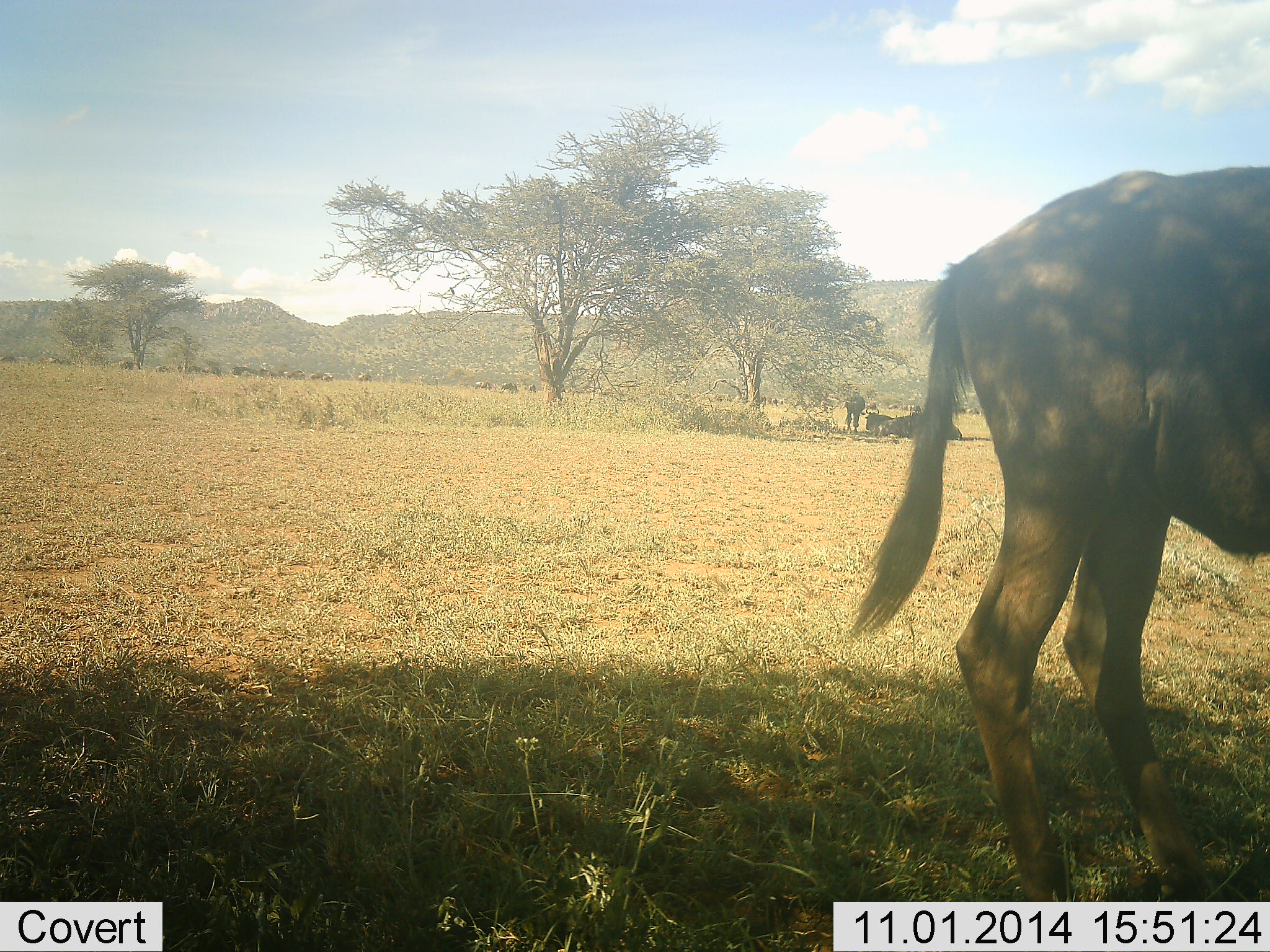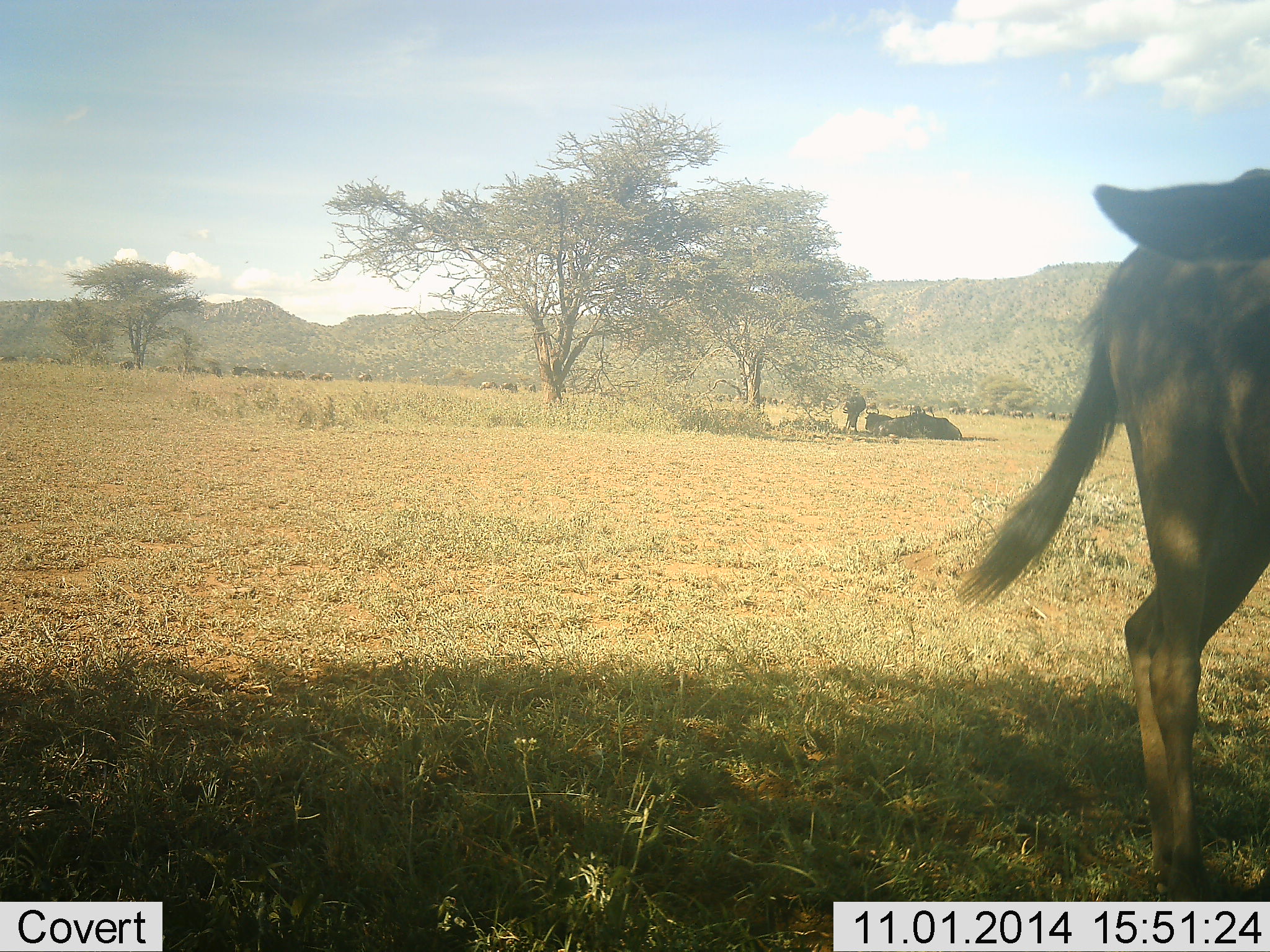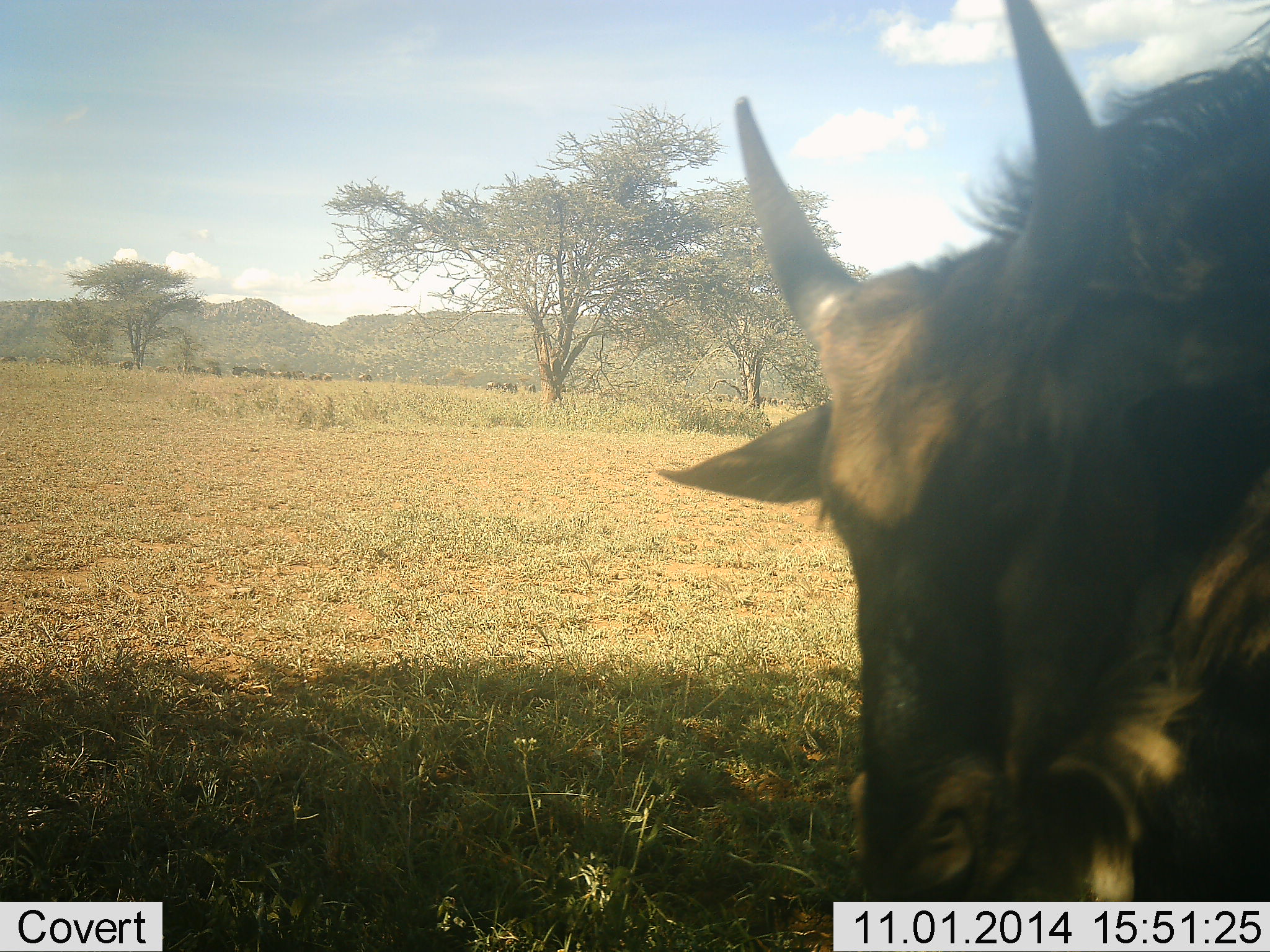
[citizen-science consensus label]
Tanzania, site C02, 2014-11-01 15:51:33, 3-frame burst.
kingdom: Animalia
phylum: Chordata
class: Mammalia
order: Artiodactyla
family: Bovidae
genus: Connochaetes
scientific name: Connochaetes taurinus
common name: blue wildebeest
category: wildebeest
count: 2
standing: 60%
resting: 50%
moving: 50%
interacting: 0%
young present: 0%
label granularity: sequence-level